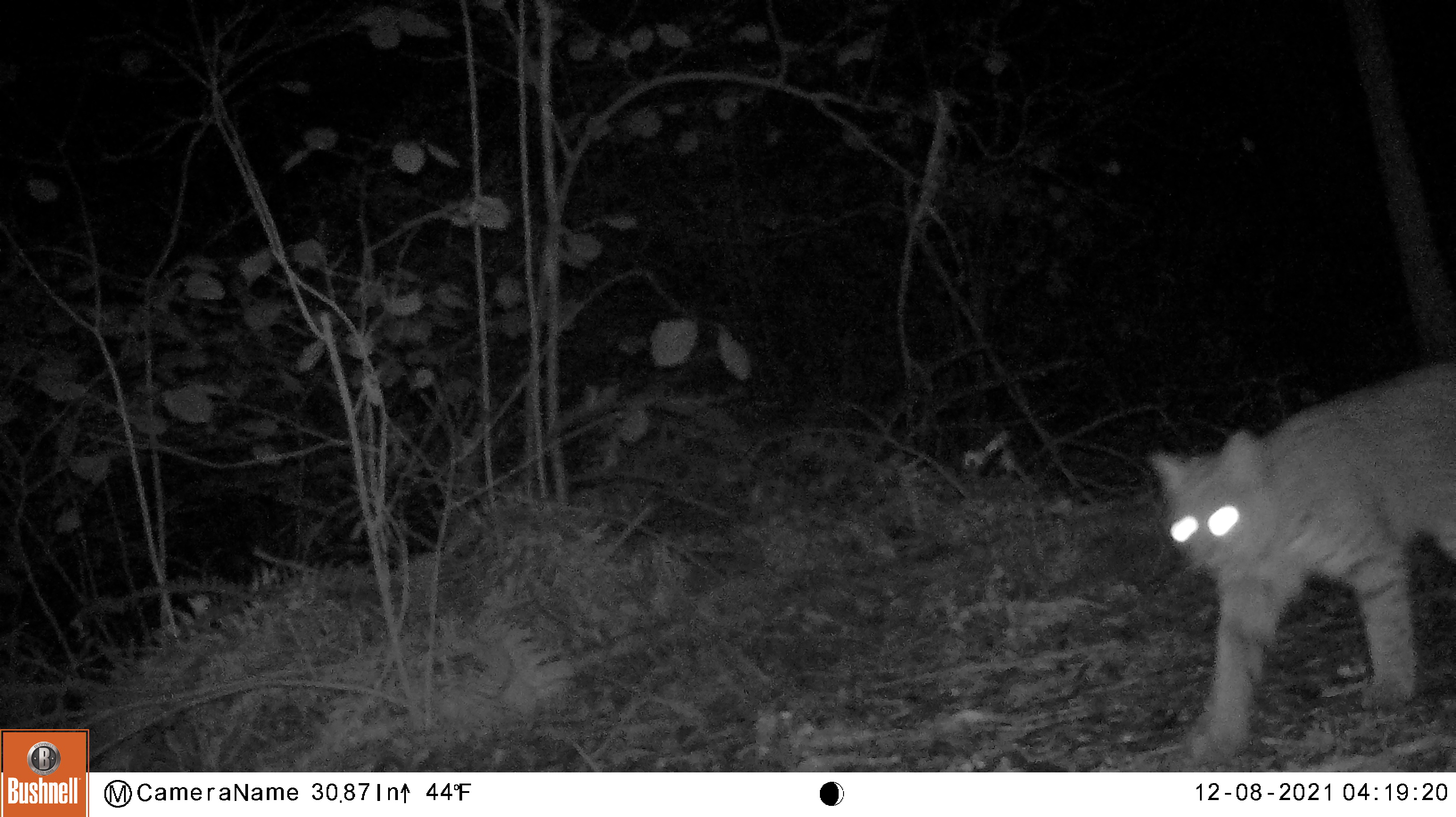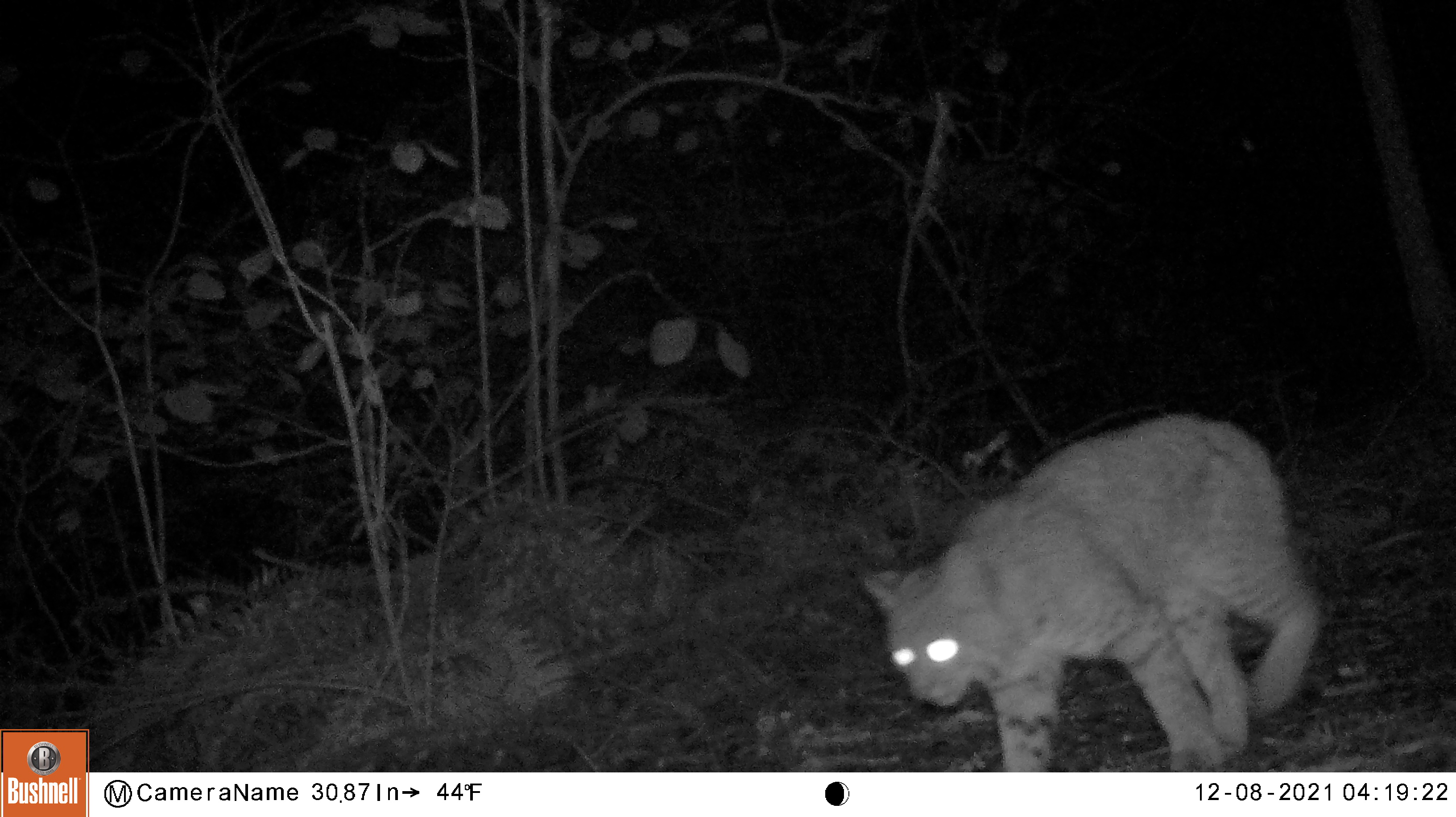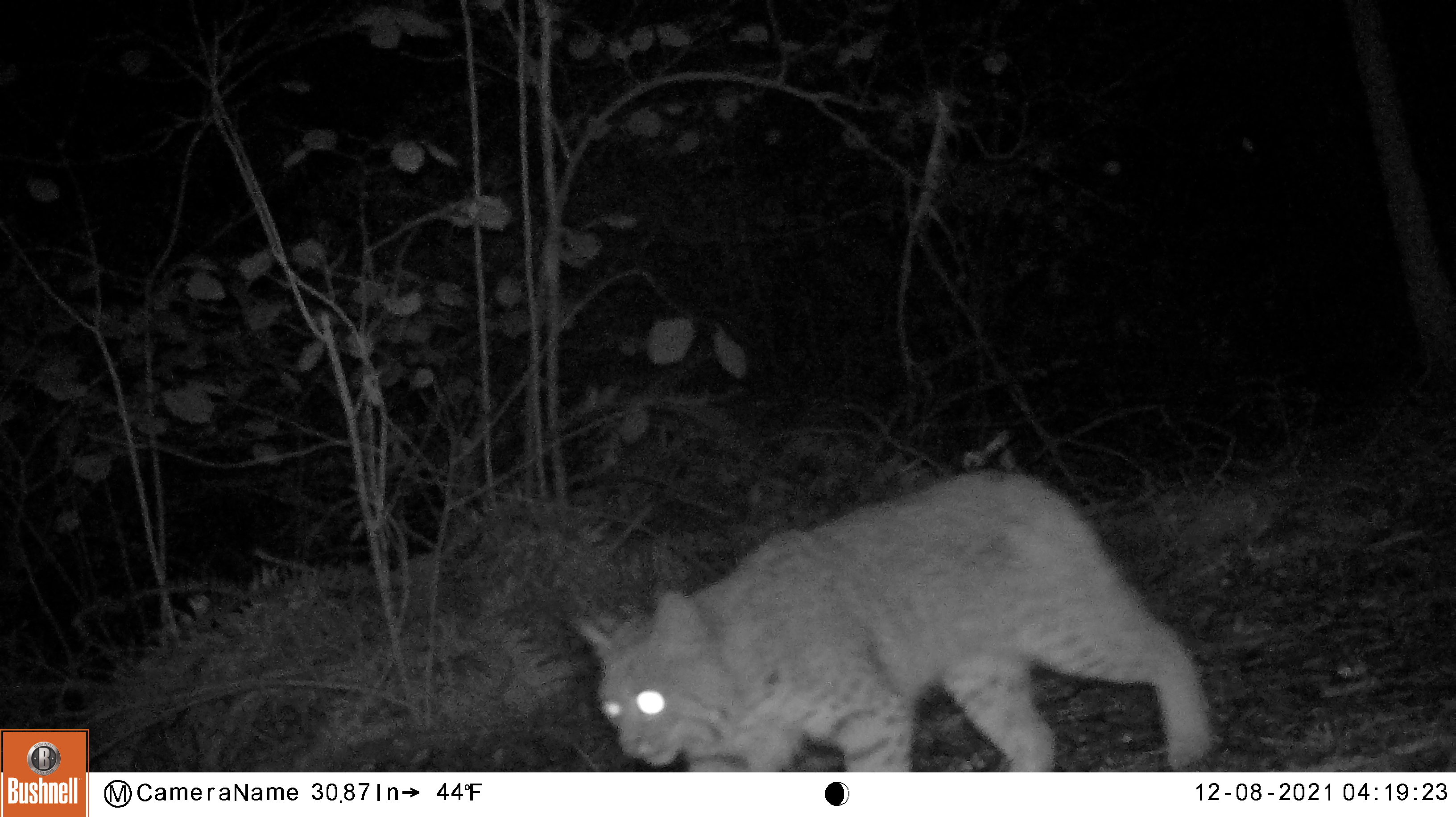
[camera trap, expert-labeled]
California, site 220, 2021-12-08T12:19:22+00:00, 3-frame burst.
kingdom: Animalia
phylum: Chordata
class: Mammalia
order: Carnivora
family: Felidae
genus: Lynx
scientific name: Lynx rufus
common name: bobcat